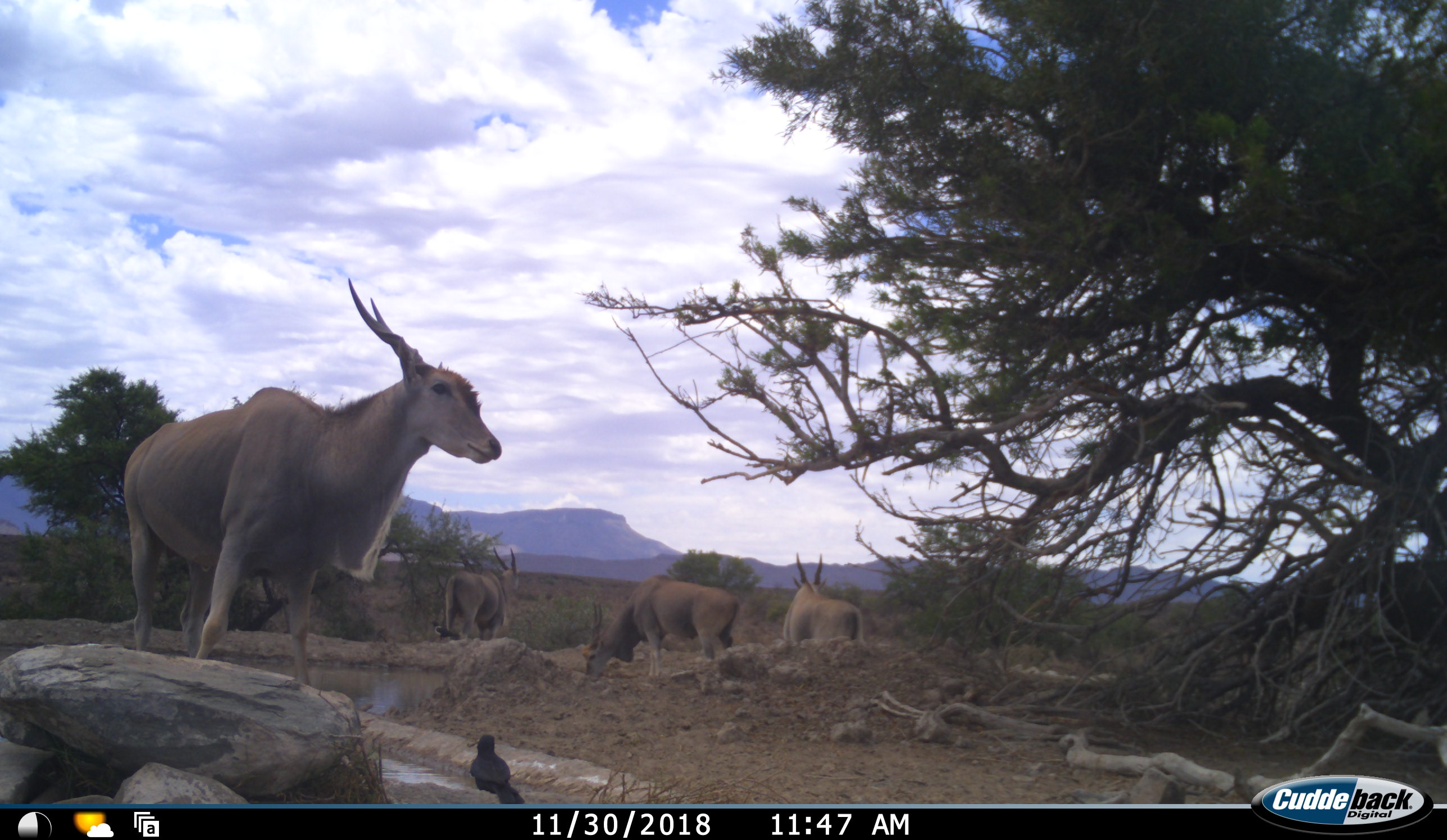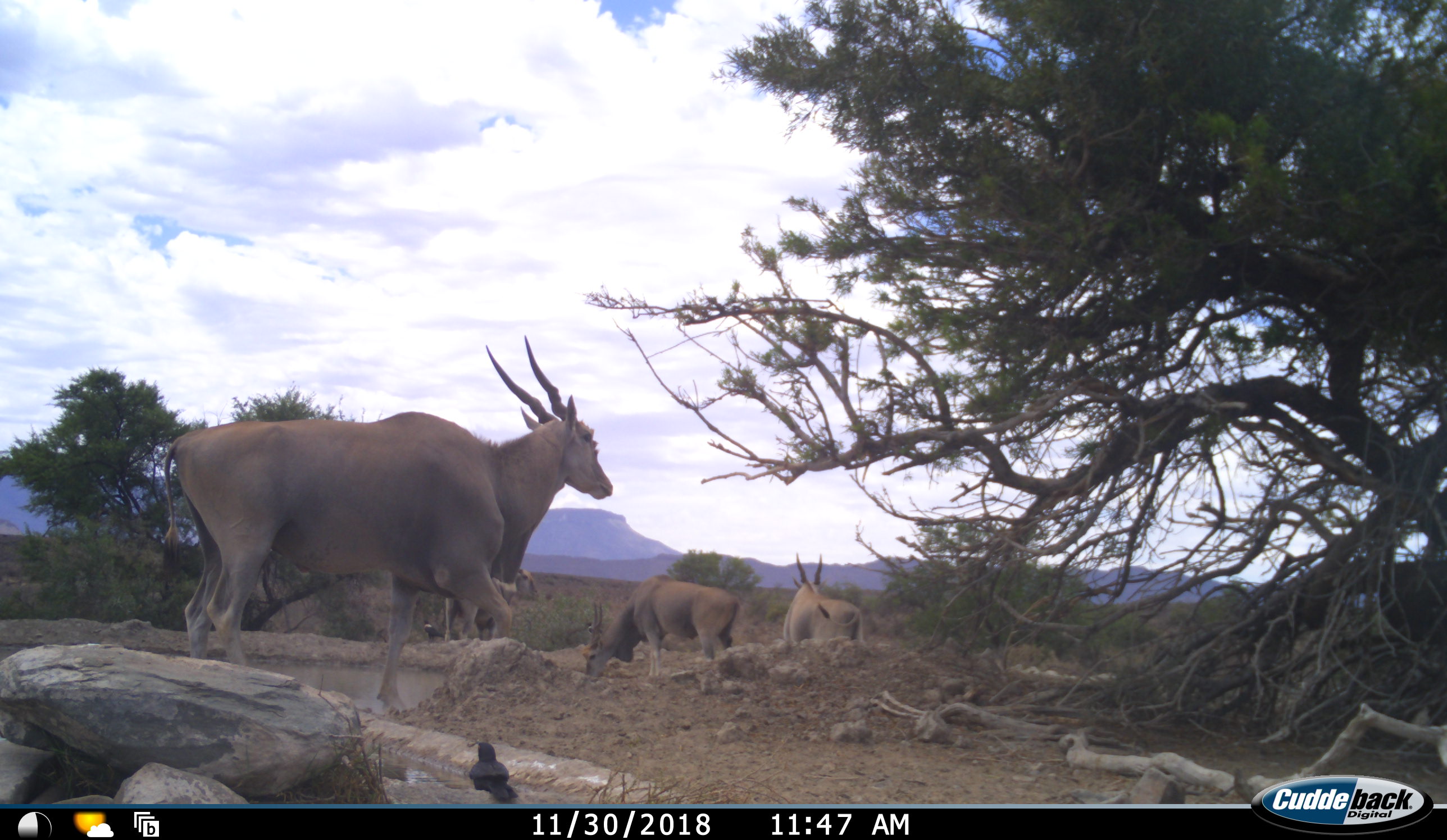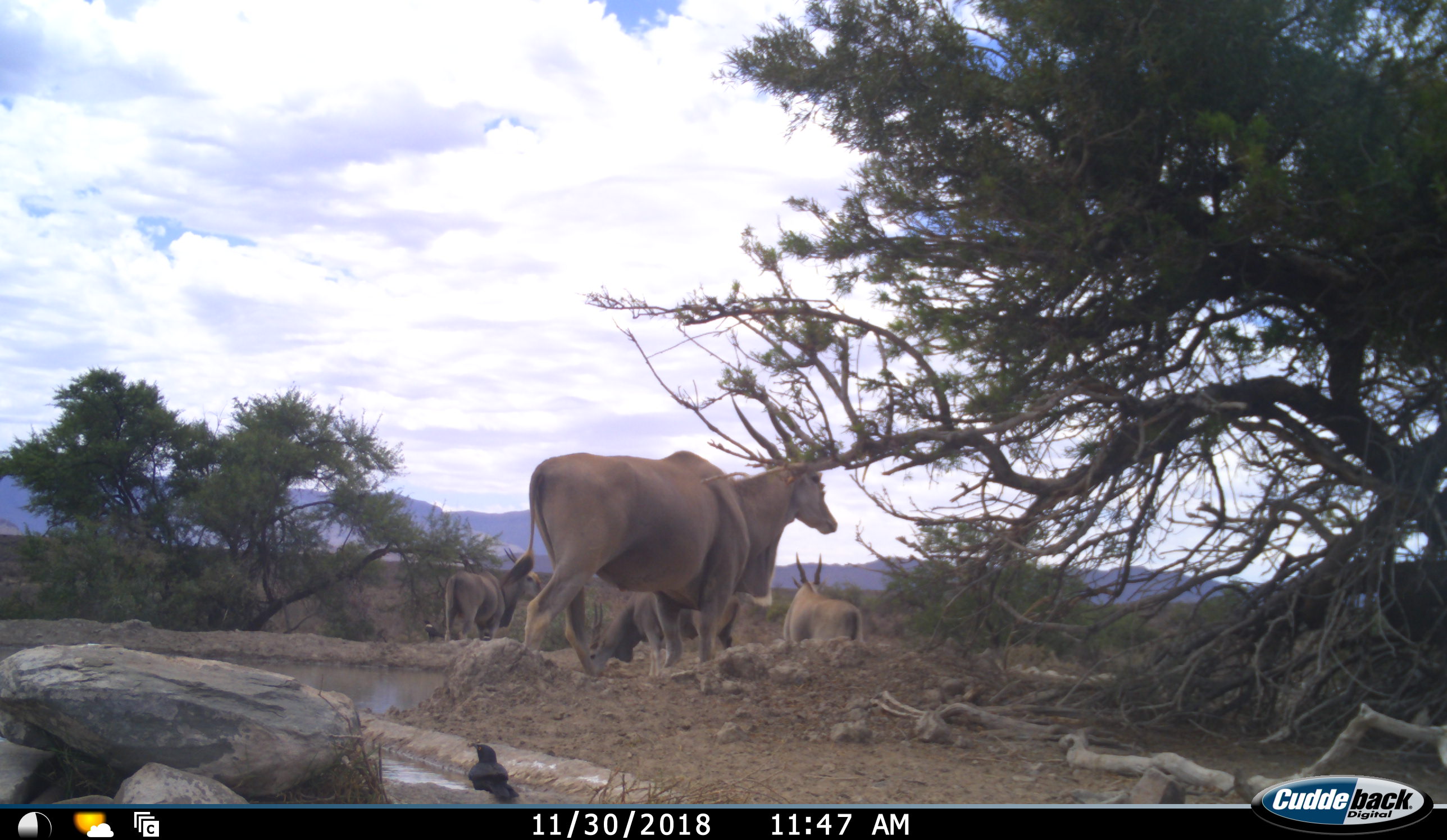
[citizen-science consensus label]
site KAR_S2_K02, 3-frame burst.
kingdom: Animalia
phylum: Chordata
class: Aves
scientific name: Aves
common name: bird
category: birdother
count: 1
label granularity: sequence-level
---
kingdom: Animalia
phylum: Chordata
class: Mammalia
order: Artiodactyla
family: Bovidae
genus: Tragelaphus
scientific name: Tragelaphus oryx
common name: eland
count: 4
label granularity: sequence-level